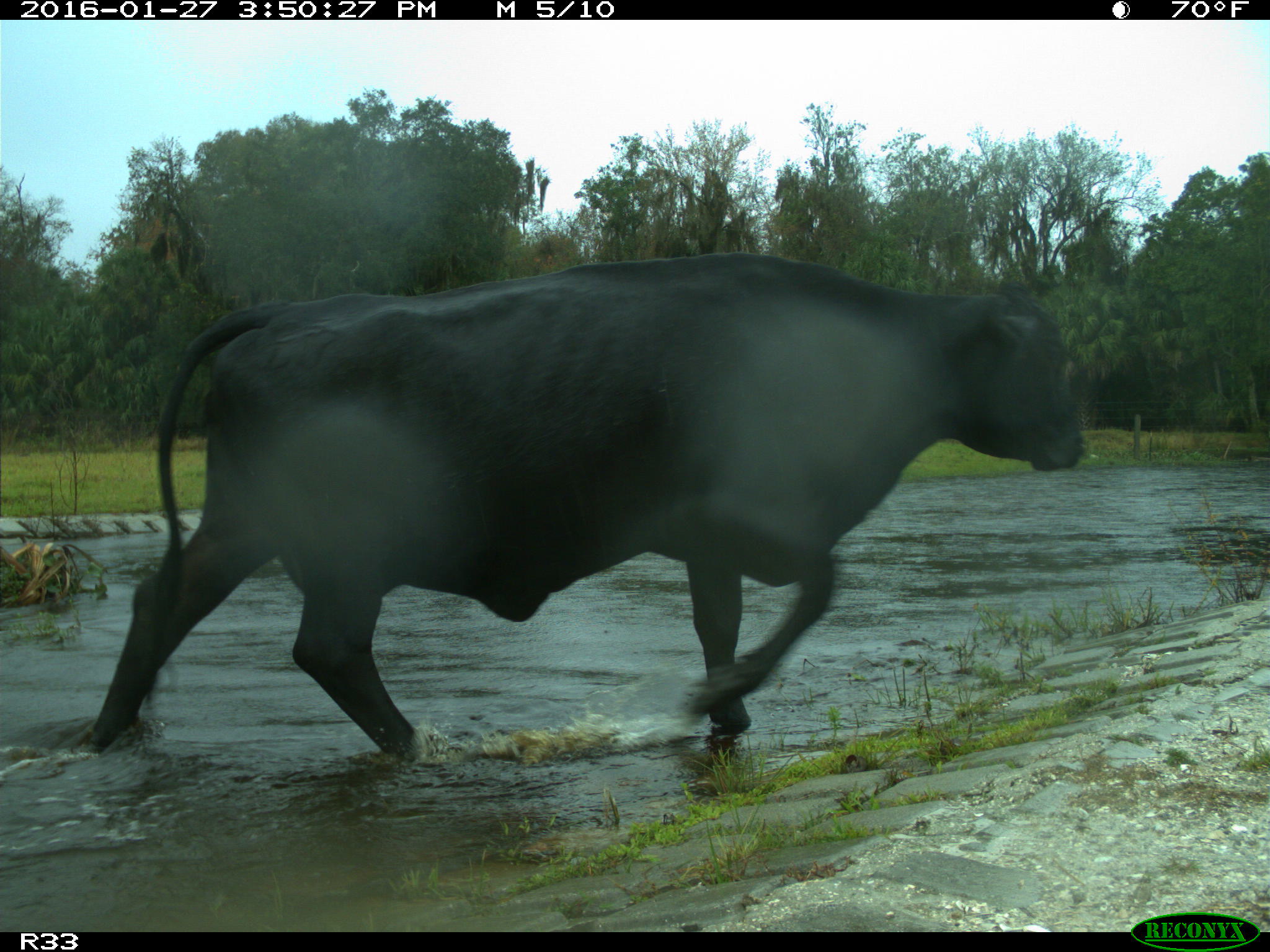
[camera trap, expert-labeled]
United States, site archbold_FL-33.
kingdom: Animalia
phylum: Chordata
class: Mammalia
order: Artiodactyla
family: Bovidae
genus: Bos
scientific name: Bos taurus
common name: domestic cow